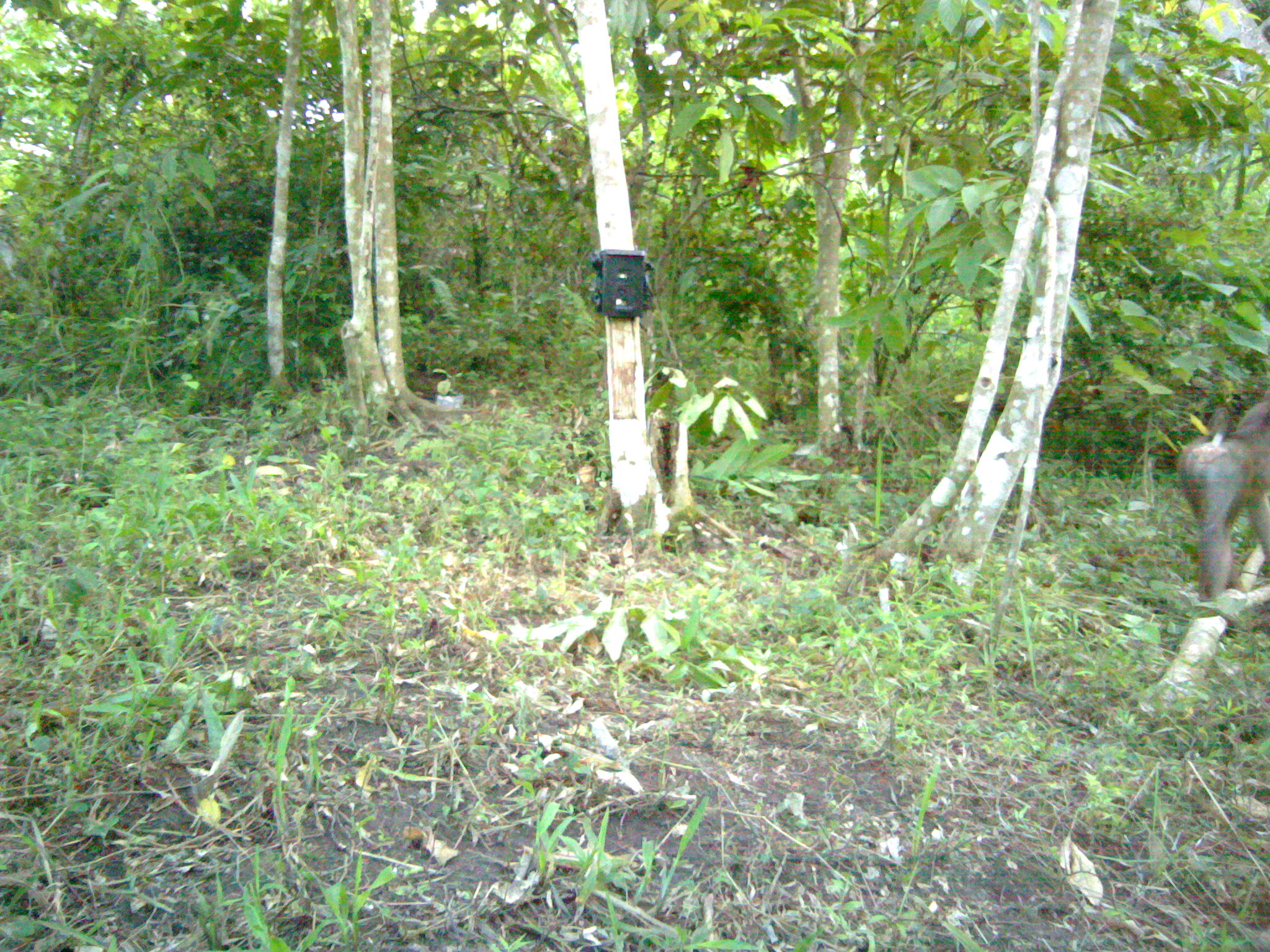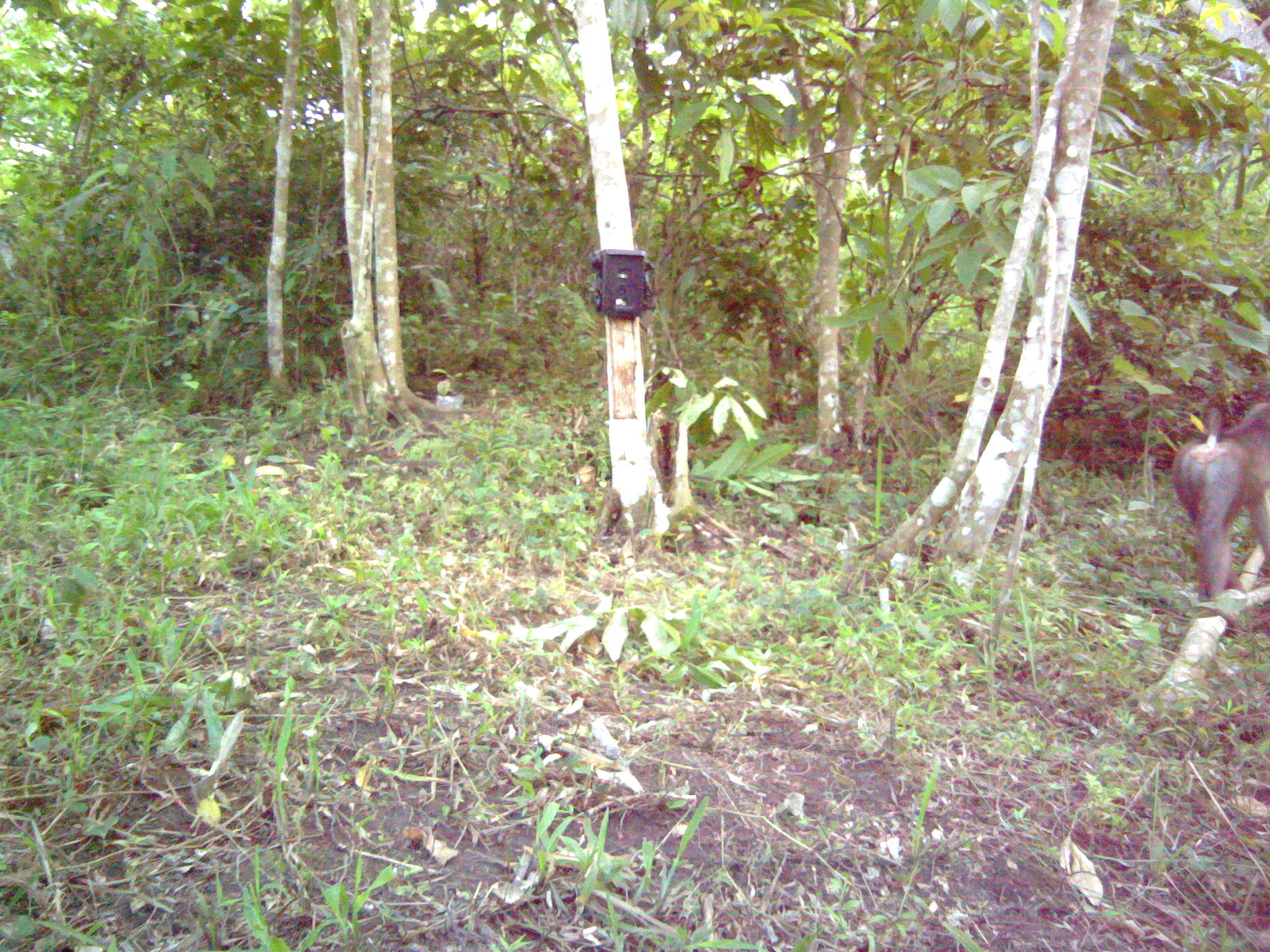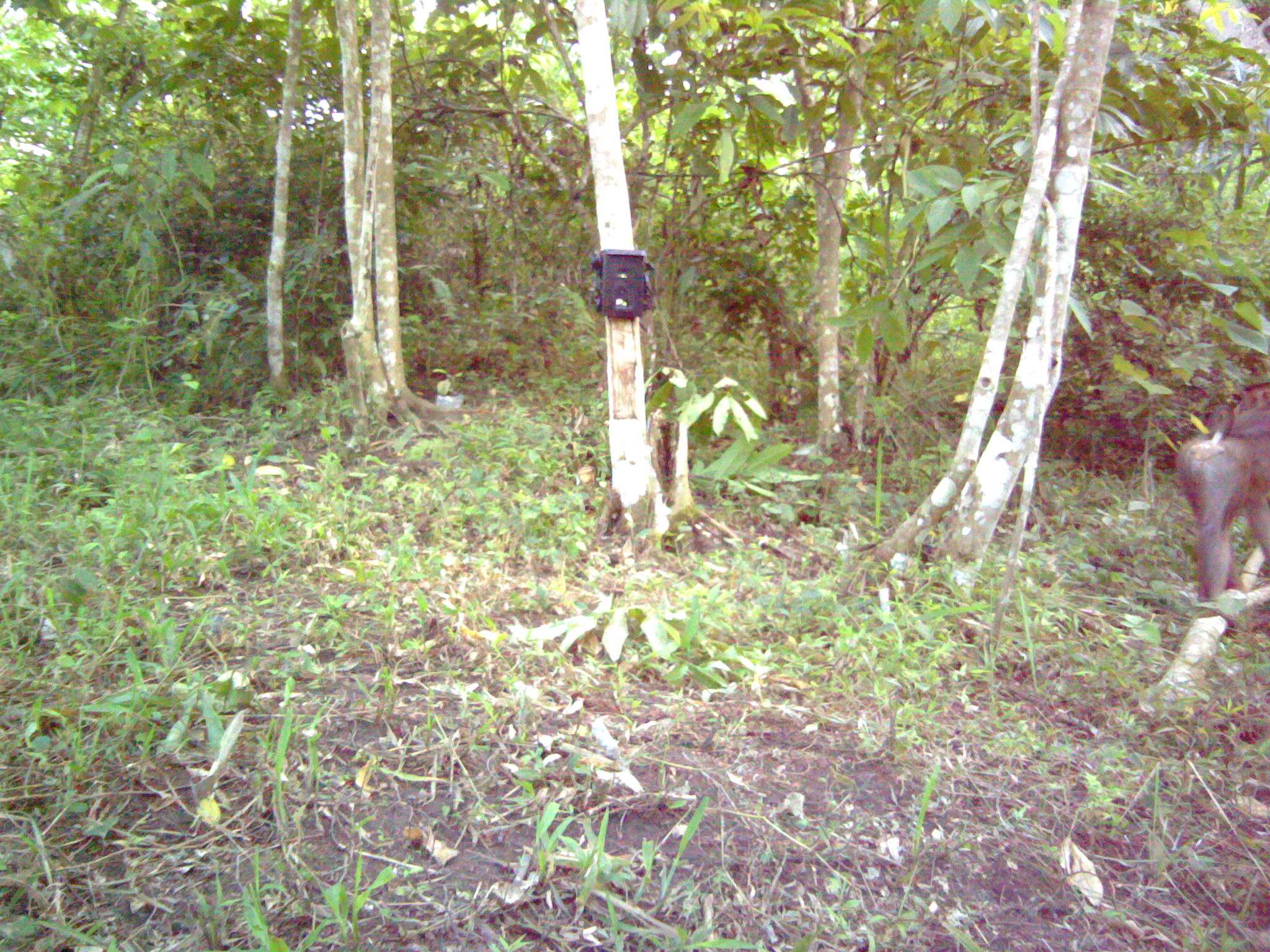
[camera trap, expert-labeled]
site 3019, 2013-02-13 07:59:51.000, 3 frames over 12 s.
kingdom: Animalia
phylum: Chordata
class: Mammalia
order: Primates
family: Cercopithecidae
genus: Macaca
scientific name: Macaca nemestrina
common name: southern pig-tailed macaque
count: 1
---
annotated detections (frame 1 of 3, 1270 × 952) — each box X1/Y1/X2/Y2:
macaca nemestrina: 1175/396/1270/604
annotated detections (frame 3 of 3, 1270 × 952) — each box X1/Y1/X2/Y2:
macaca nemestrina: 1176/379/1270/600